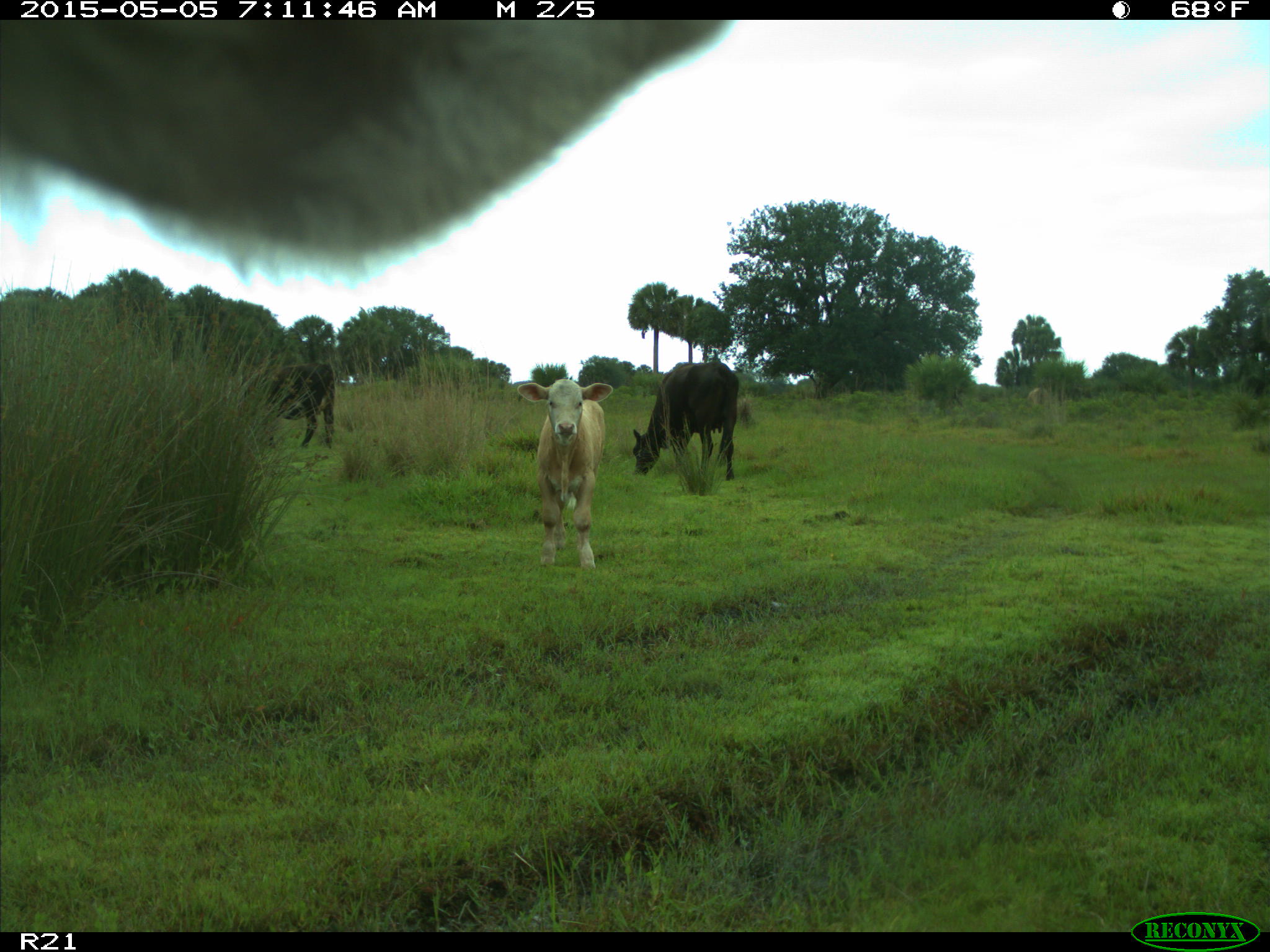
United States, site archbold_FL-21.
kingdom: Animalia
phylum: Chordata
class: Mammalia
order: Artiodactyla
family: Bovidae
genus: Bos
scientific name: Bos taurus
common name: domestic cow